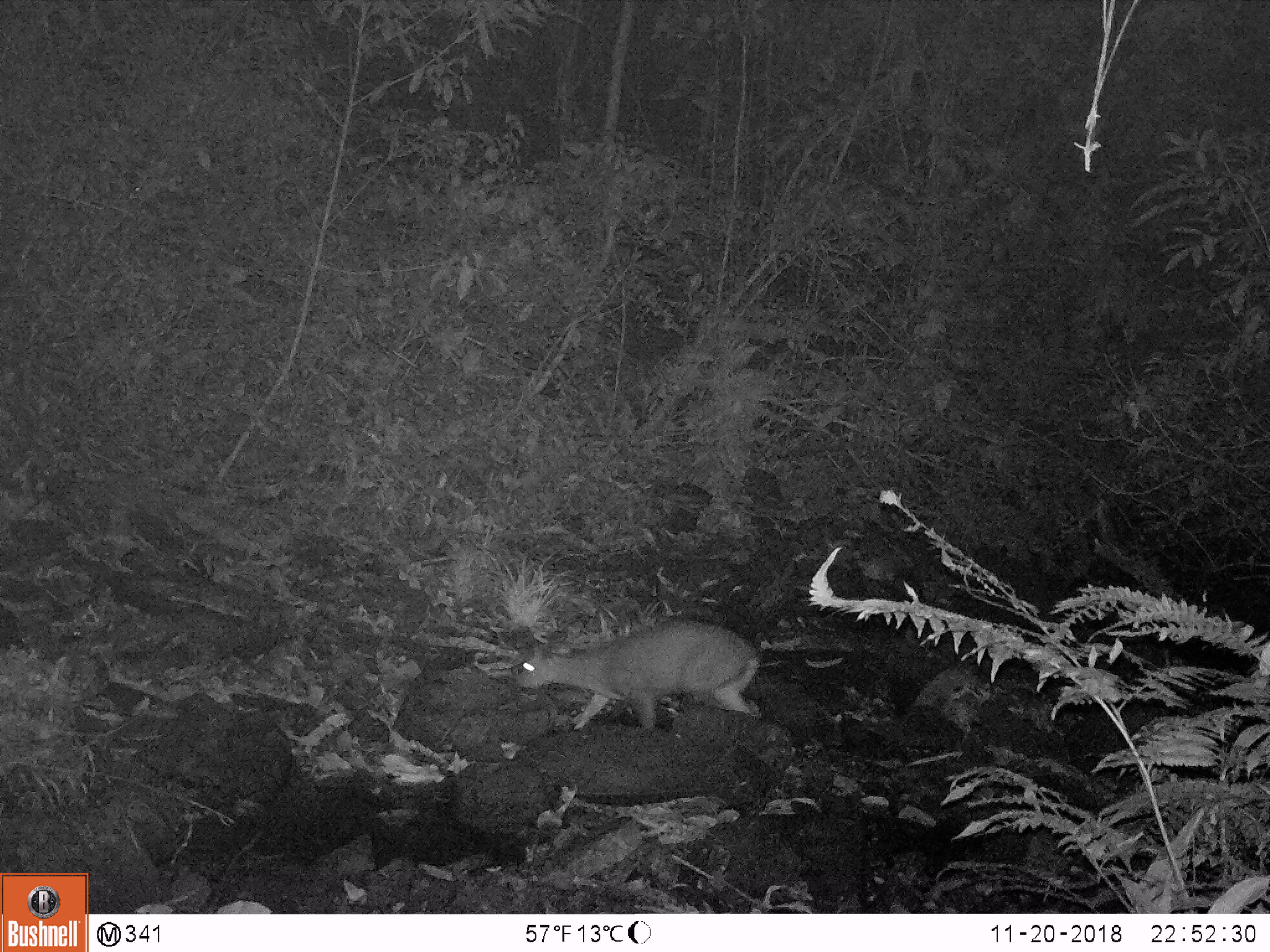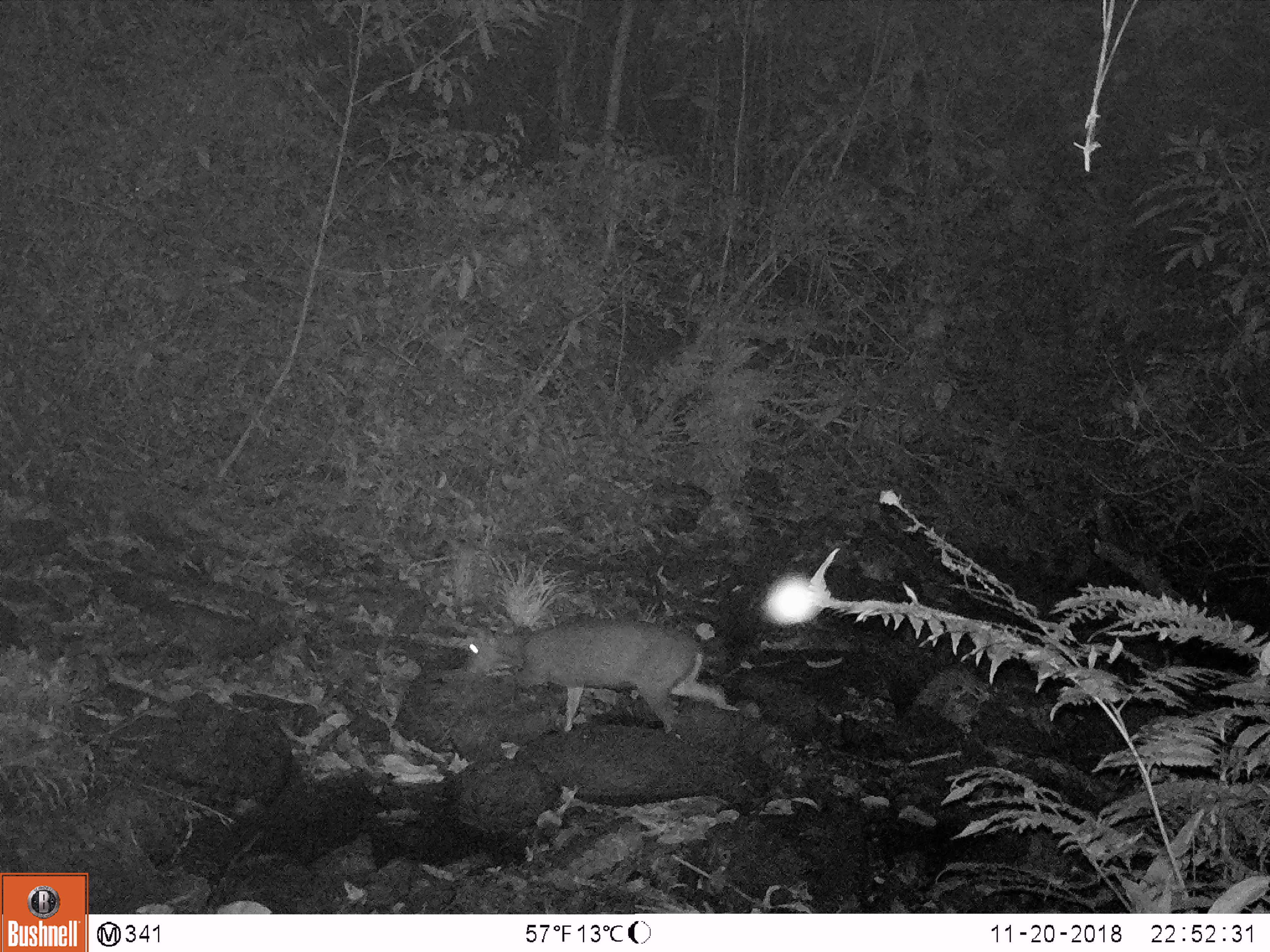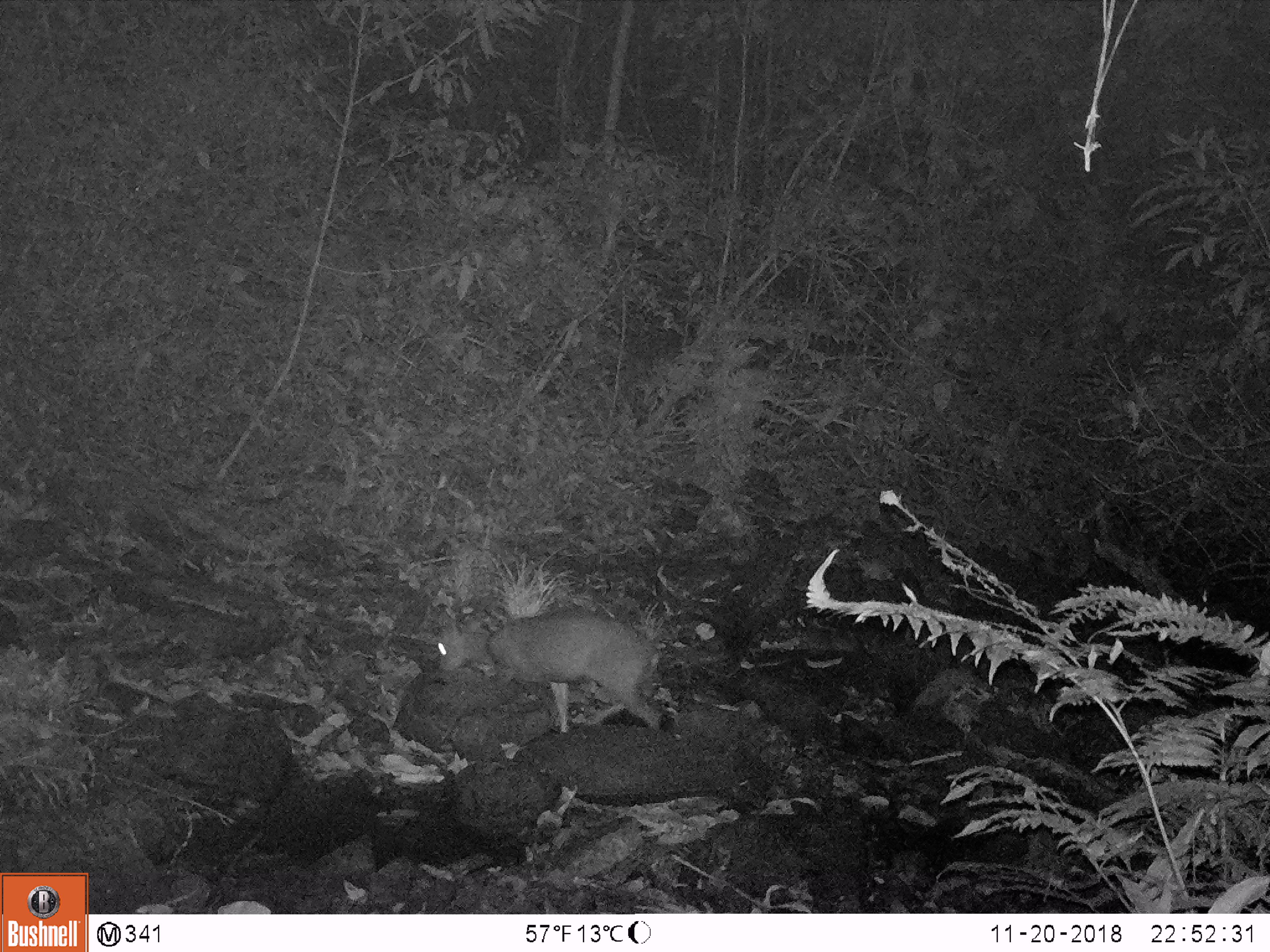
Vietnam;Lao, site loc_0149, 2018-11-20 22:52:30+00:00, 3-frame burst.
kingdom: Animalia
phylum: Chordata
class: Mammalia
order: Artiodactyla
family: Cervidae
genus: Muntiacus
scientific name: Muntiacus rooseveltorum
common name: roosevelt's muntjac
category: roosevelts muntjac group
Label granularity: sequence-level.